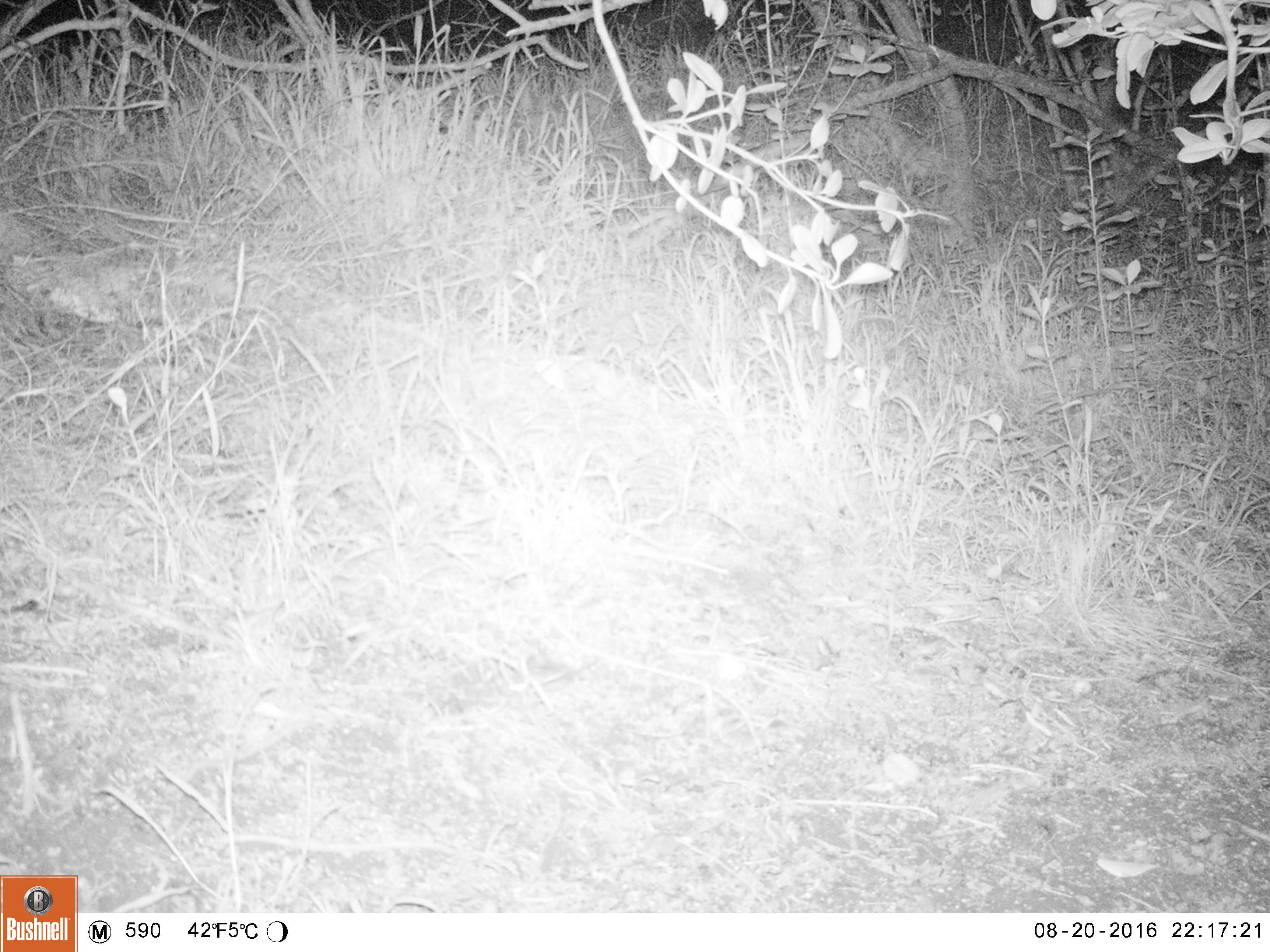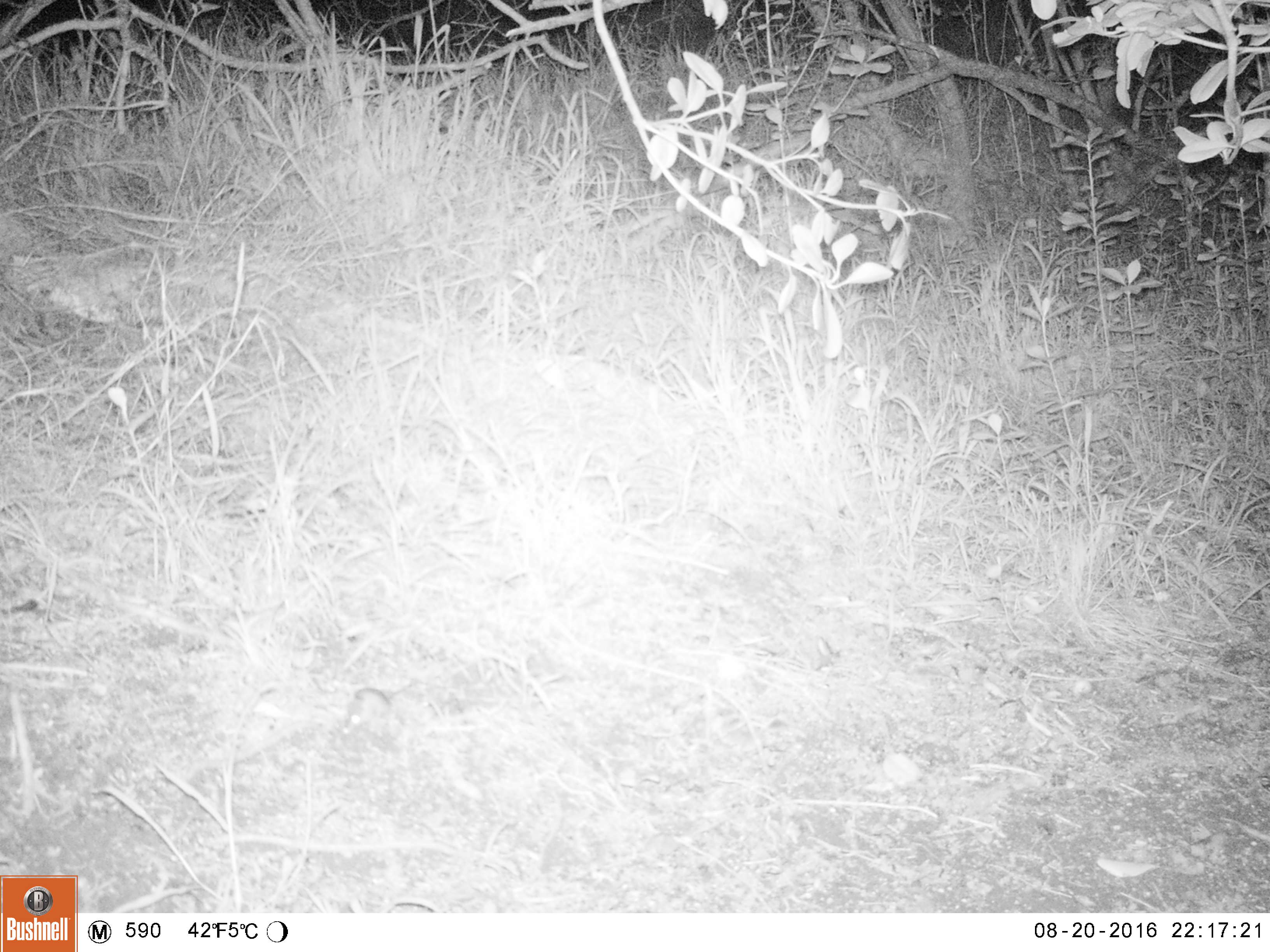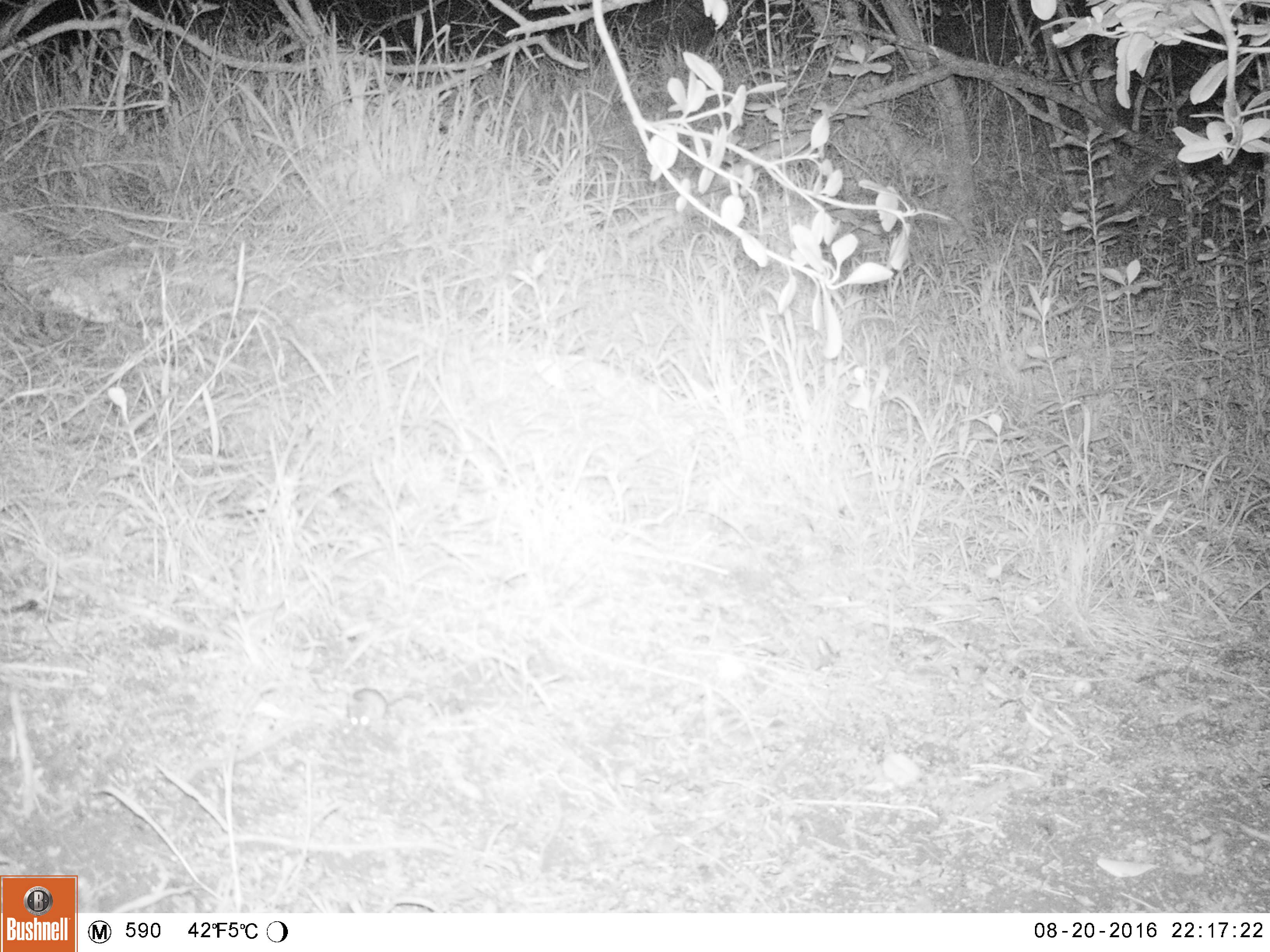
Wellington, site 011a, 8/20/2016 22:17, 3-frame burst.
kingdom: Animalia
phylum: Chordata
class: Mammalia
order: Rodentia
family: Muridae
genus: Mus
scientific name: Mus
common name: mouse